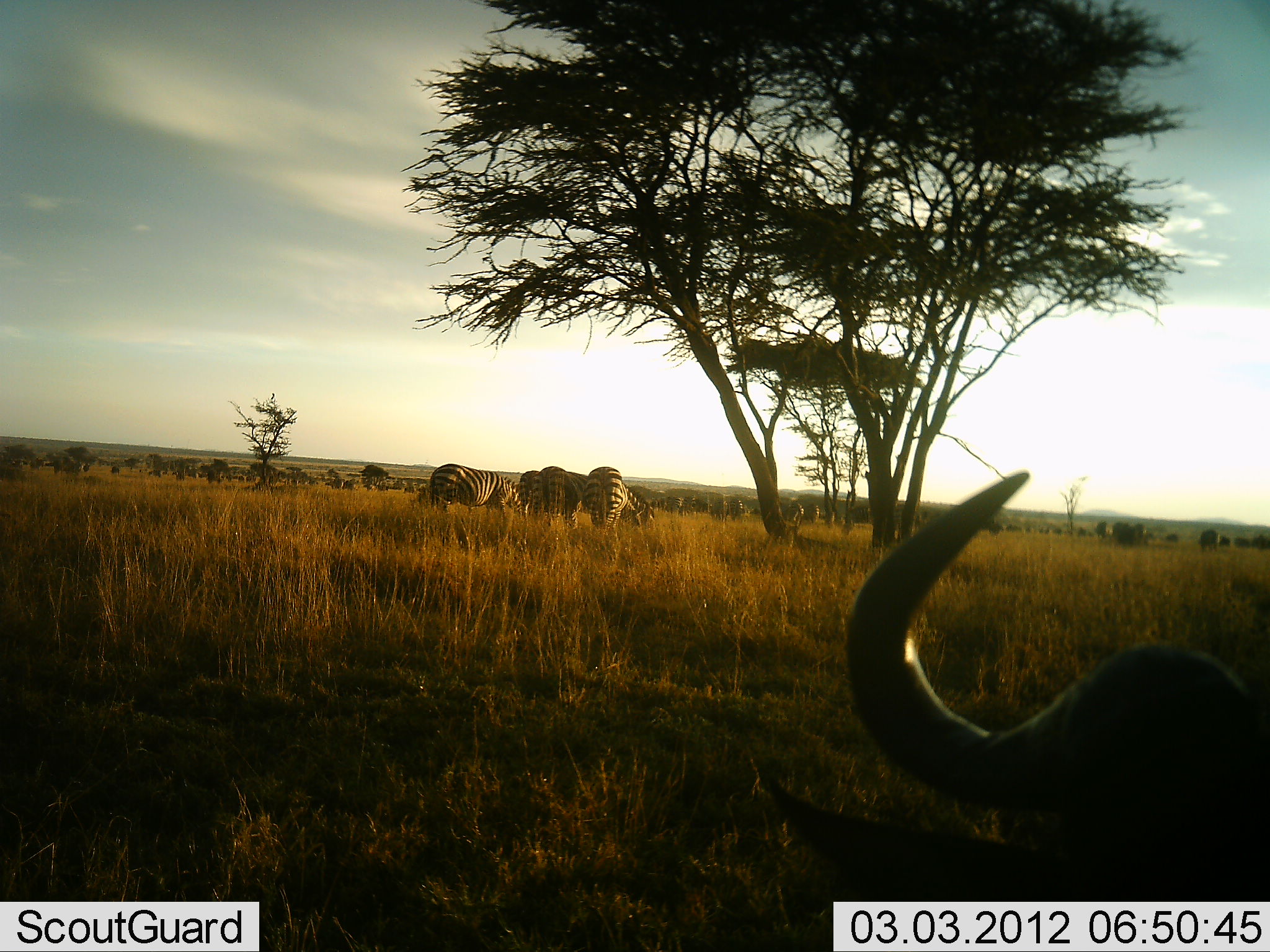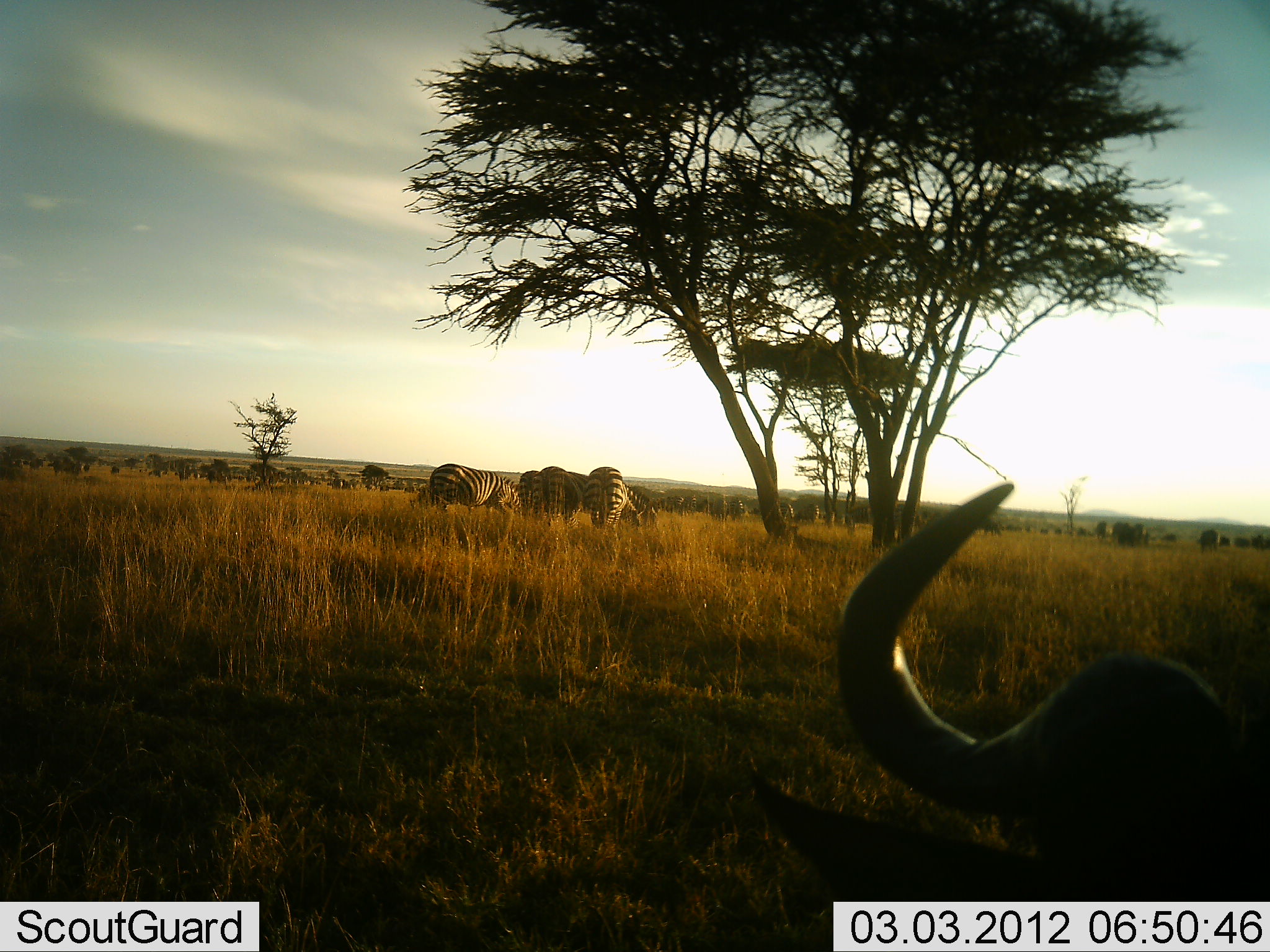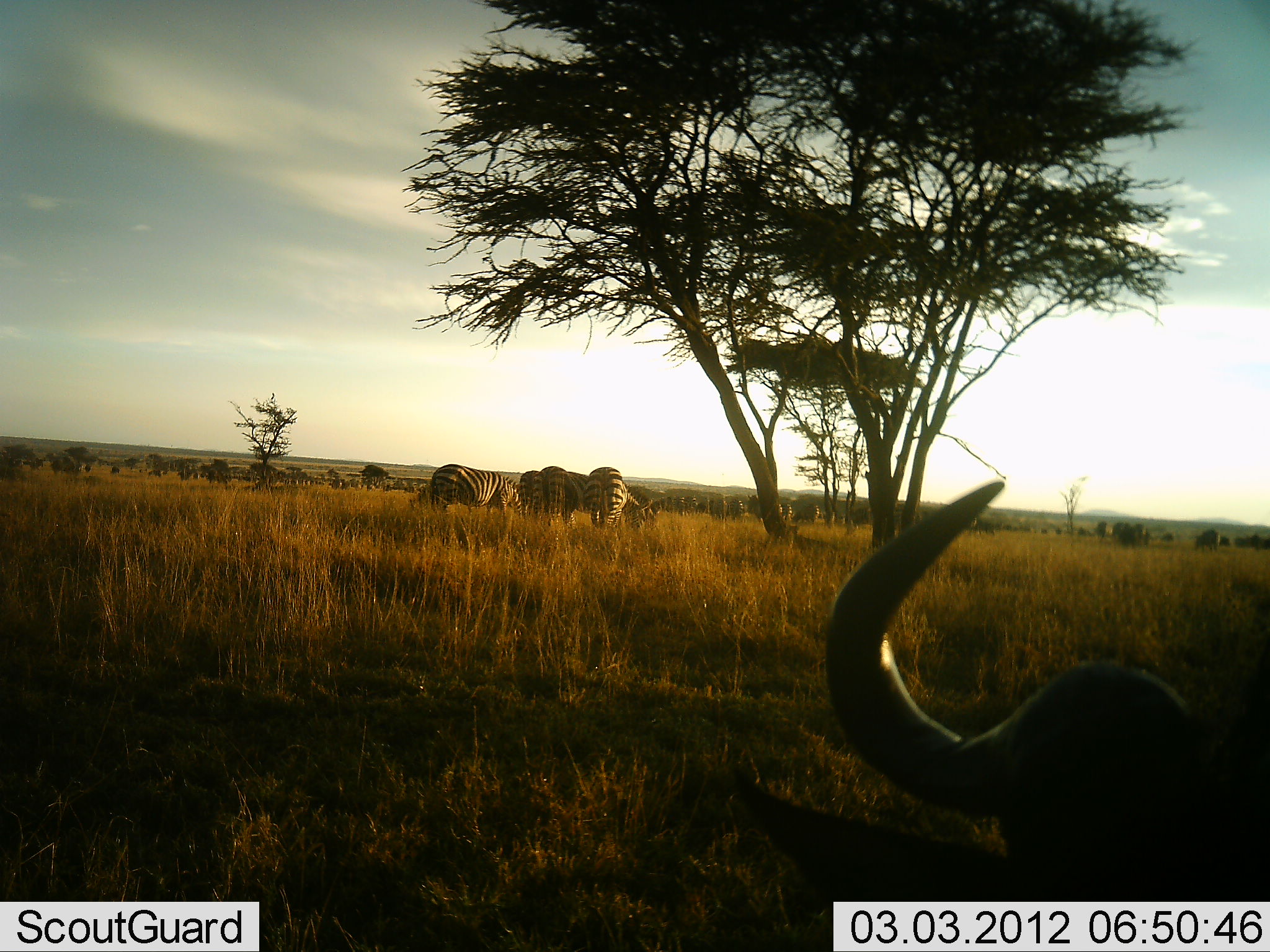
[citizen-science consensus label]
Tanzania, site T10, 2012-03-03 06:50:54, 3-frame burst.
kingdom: Animalia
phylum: Chordata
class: Mammalia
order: Artiodactyla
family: Bovidae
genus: Connochaetes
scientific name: Connochaetes taurinus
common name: blue wildebeest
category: wildebeest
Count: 1.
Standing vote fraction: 42%.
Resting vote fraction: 74%.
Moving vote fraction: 21%.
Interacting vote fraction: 0%.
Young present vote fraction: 5%.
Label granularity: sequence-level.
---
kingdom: Animalia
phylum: Chordata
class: Mammalia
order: Perissodactyla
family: Equidae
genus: Equus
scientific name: Equus quagga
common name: plains zebra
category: zebra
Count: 4.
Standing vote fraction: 29%.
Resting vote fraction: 0%.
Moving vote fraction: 5%.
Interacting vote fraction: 0%.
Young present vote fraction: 0%.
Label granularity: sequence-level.